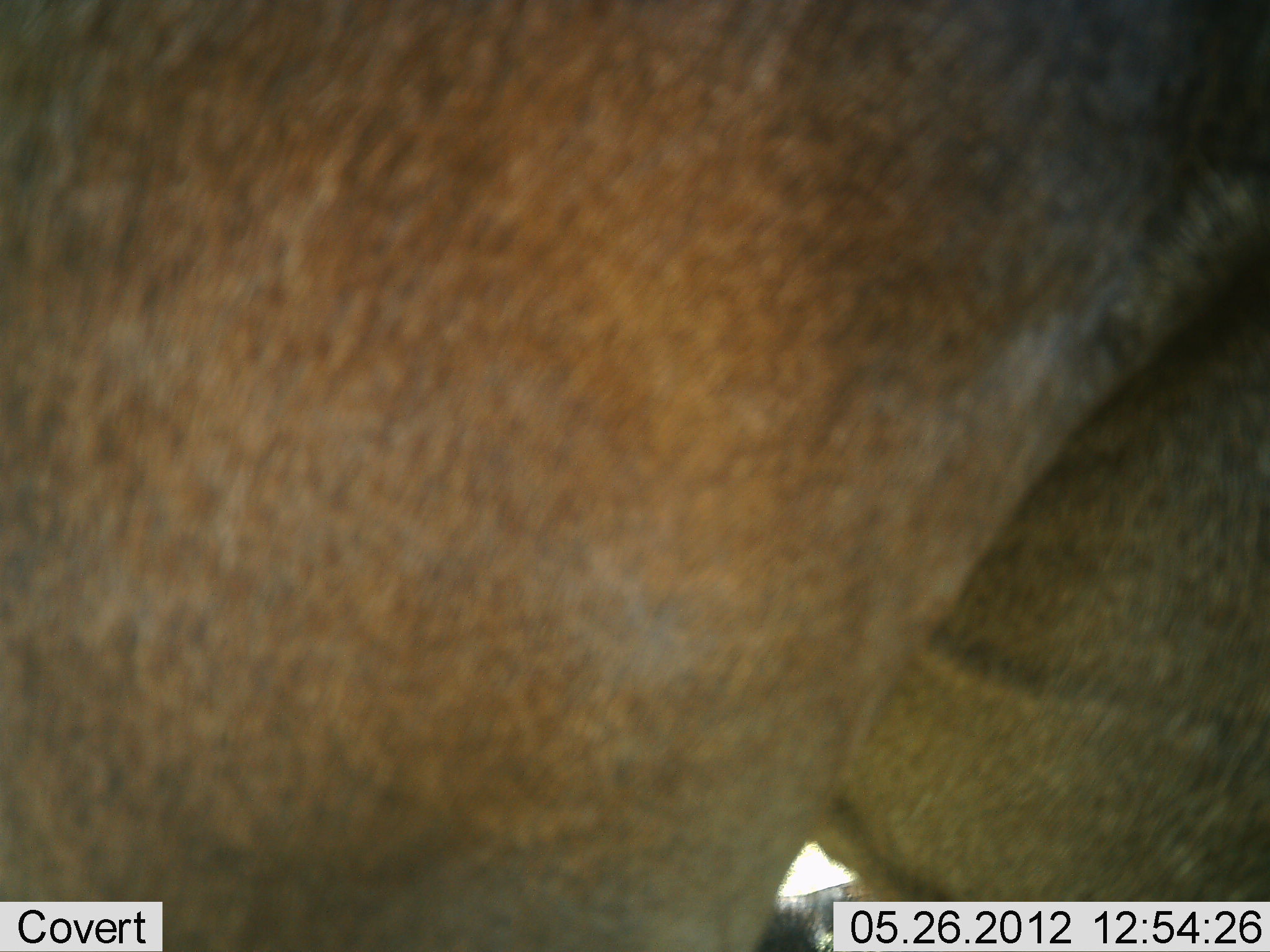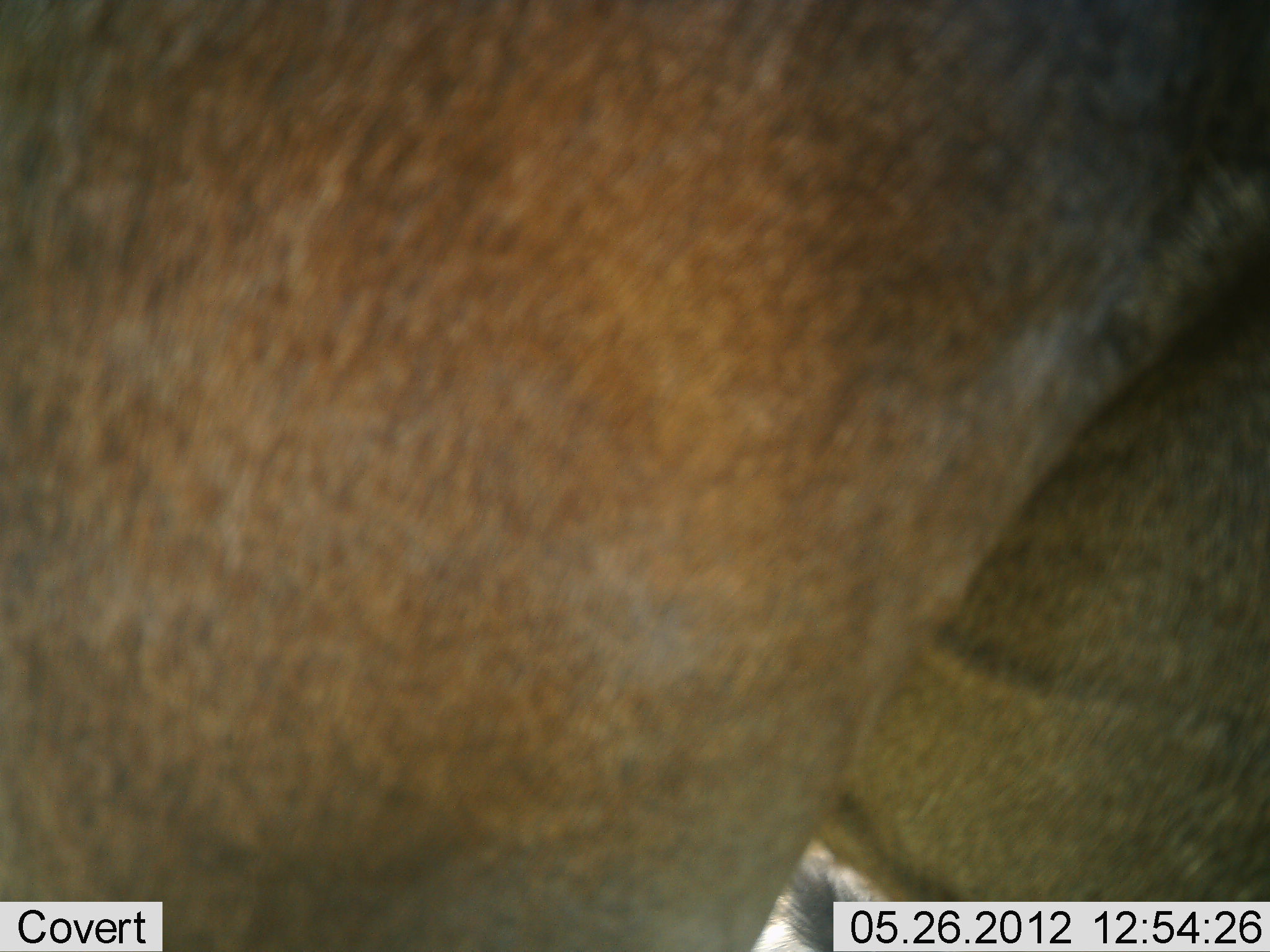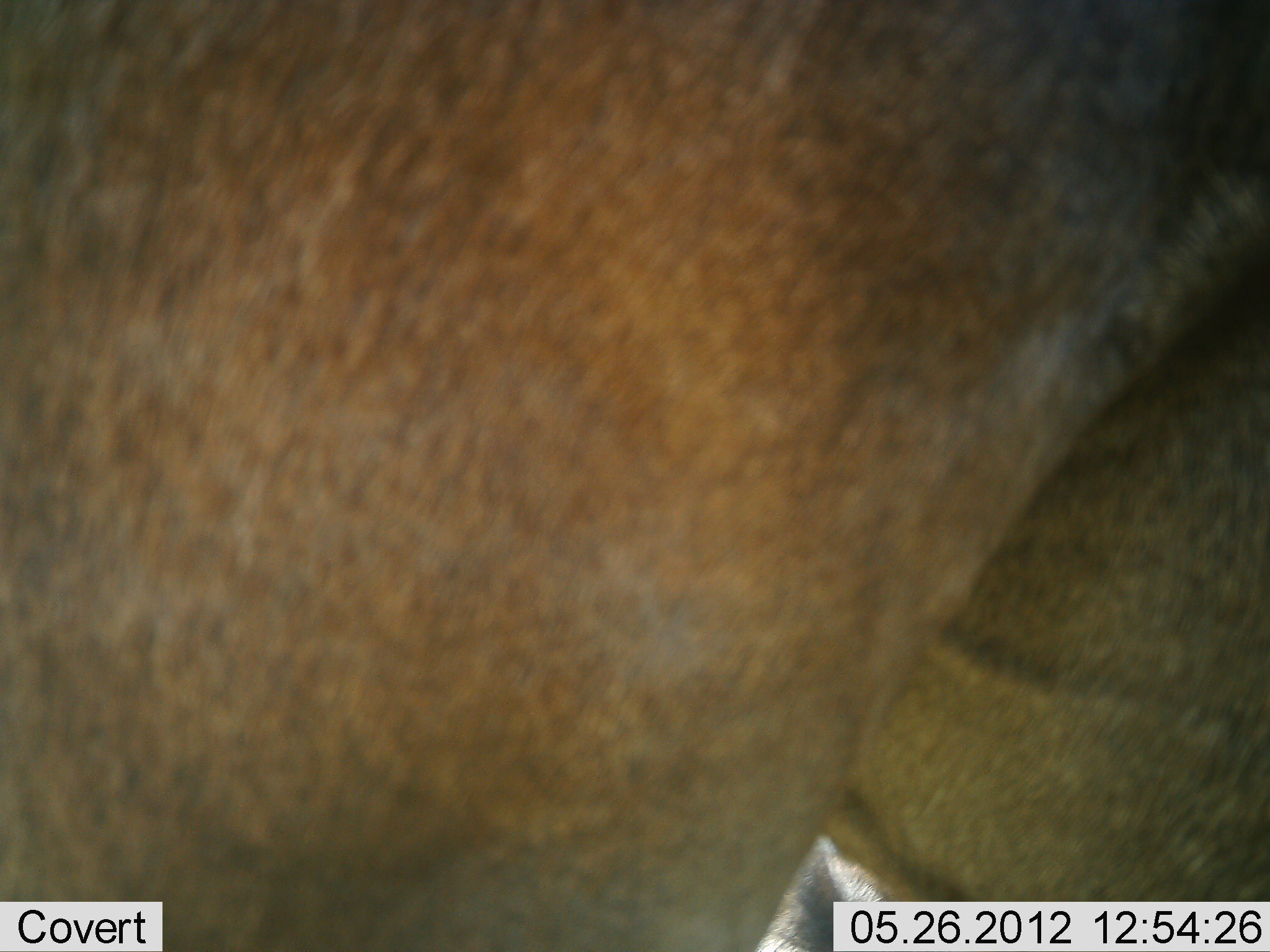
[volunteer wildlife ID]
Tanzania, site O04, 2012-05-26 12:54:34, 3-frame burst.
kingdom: Animalia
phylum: Chordata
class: Mammalia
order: Artiodactyla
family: Bovidae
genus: Connochaetes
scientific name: Connochaetes taurinus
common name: blue wildebeest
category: wildebeest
Wildebeest (blue wildebeest) (Connochaetes taurinus), count 1. Behavior (volunteer vote fractions): standing 100%, resting 0%, moving 0%, interacting 0%. Young present (vote fraction): 0%. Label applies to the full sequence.